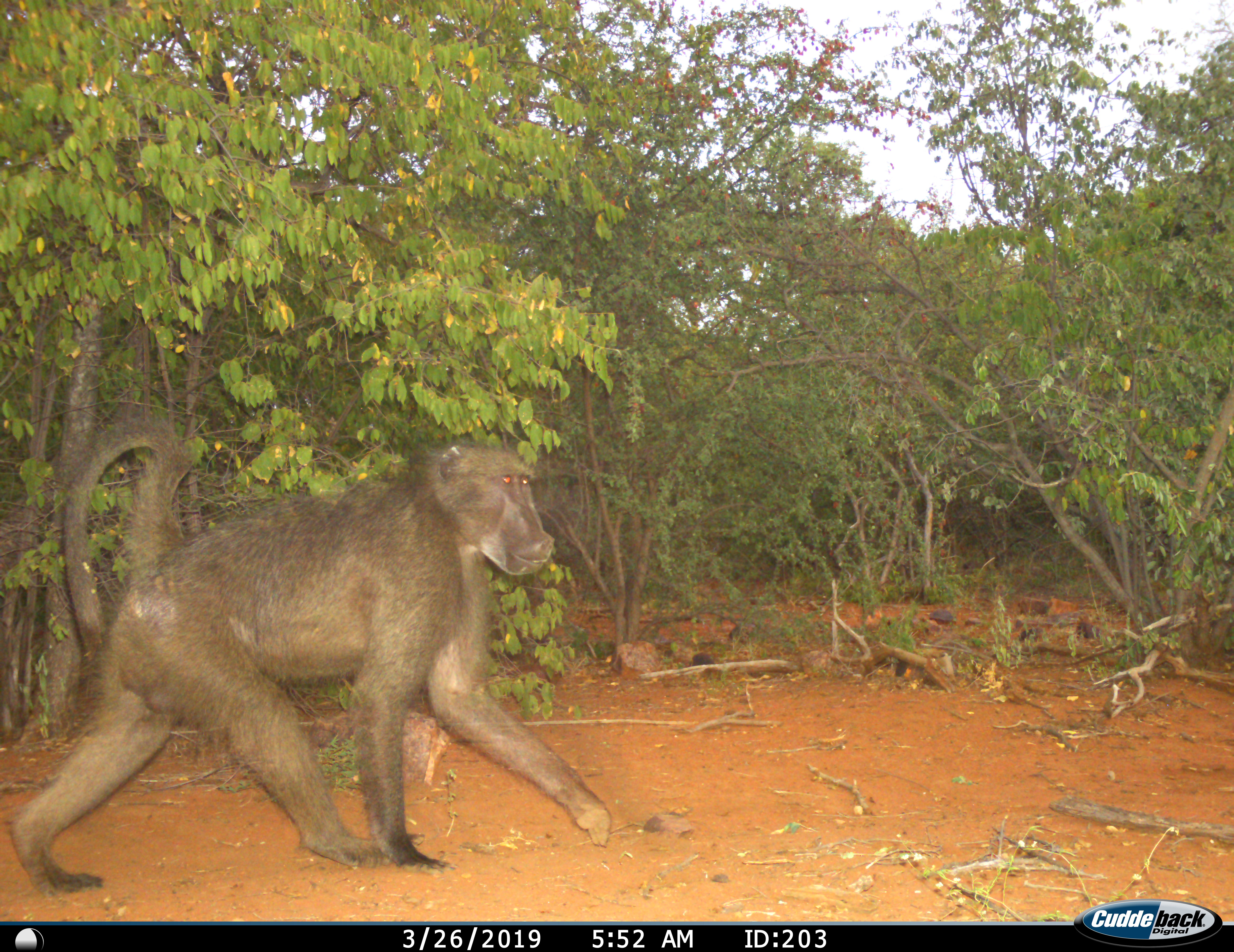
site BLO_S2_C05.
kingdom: Animalia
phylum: Chordata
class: Mammalia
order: Primates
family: Cercopithecidae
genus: Papio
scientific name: Papio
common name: baboon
Baboon (Papio), count 1. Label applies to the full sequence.